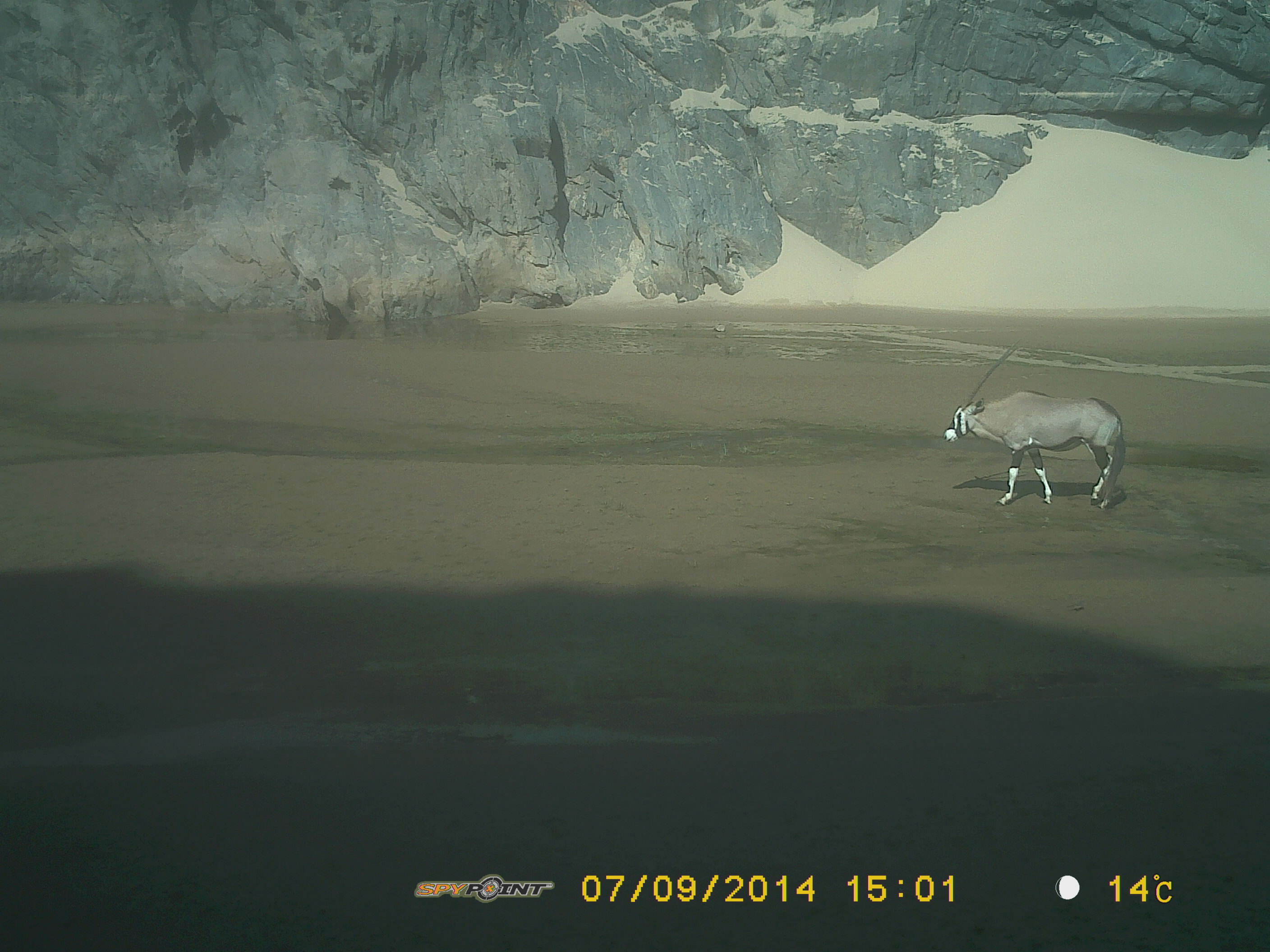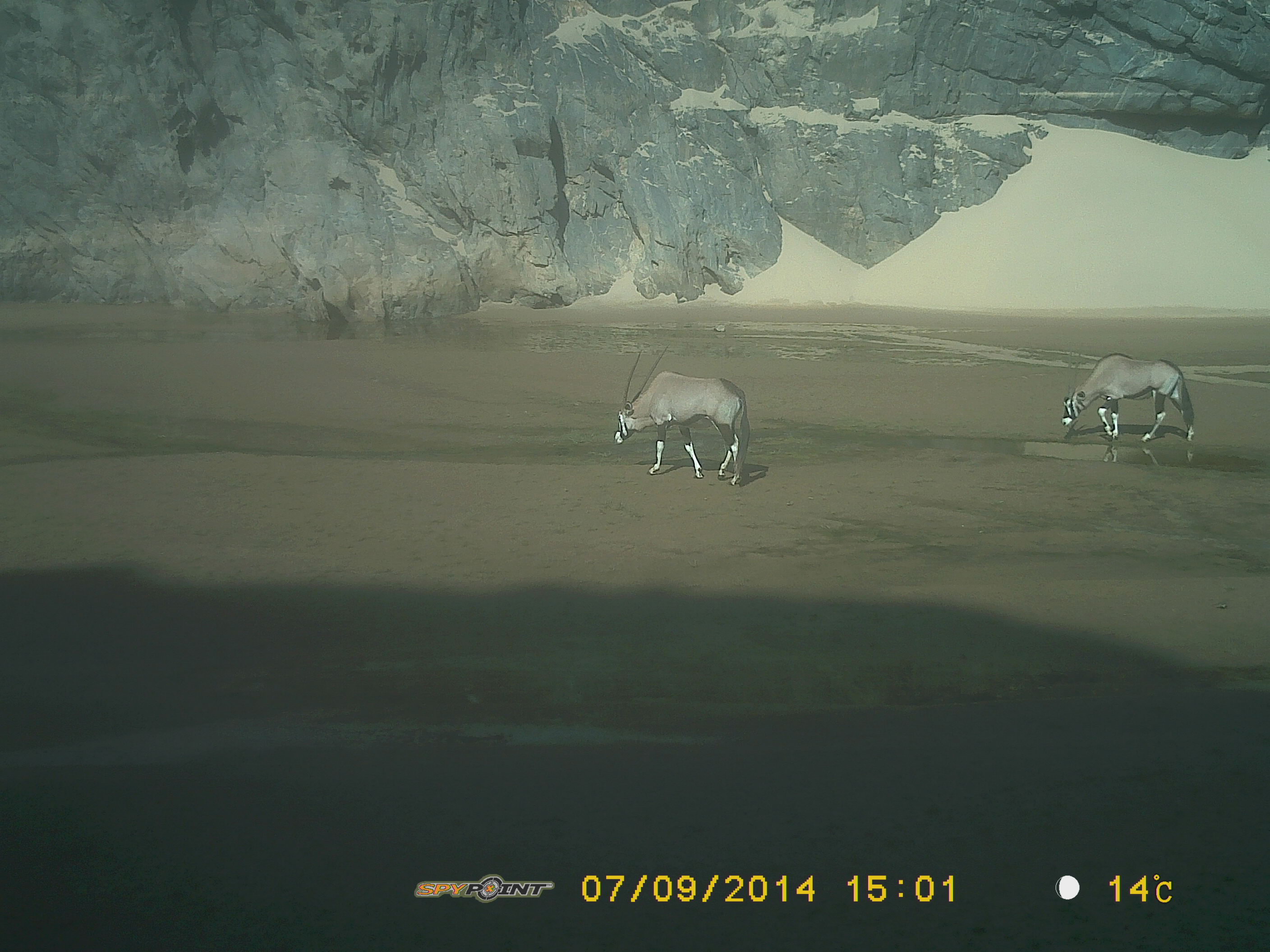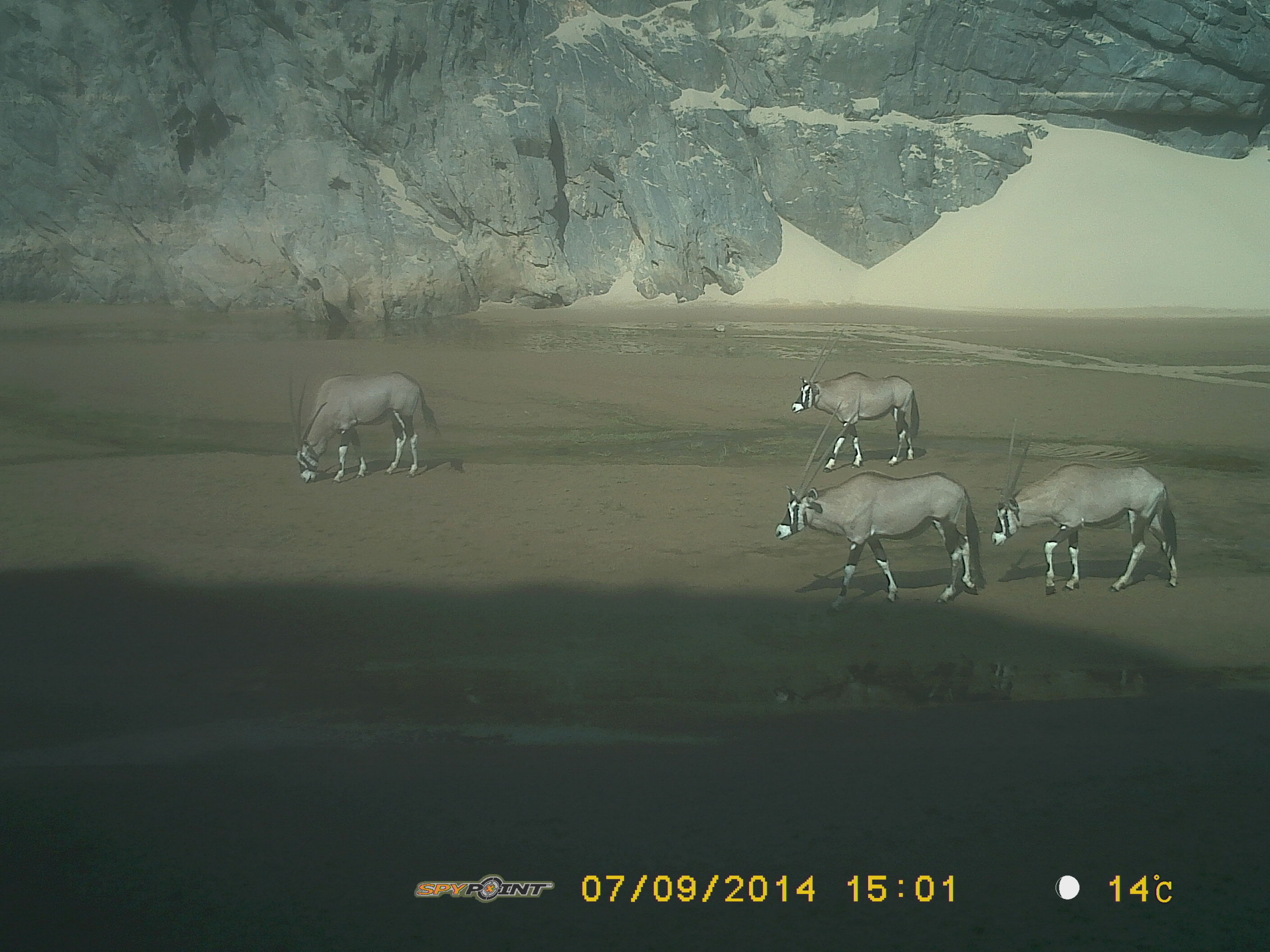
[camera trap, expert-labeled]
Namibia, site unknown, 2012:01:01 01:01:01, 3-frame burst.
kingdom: Animalia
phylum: Chordata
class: Mammalia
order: Artiodactyla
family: Bovidae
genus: Oryx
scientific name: Oryx gazella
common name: gemsbok